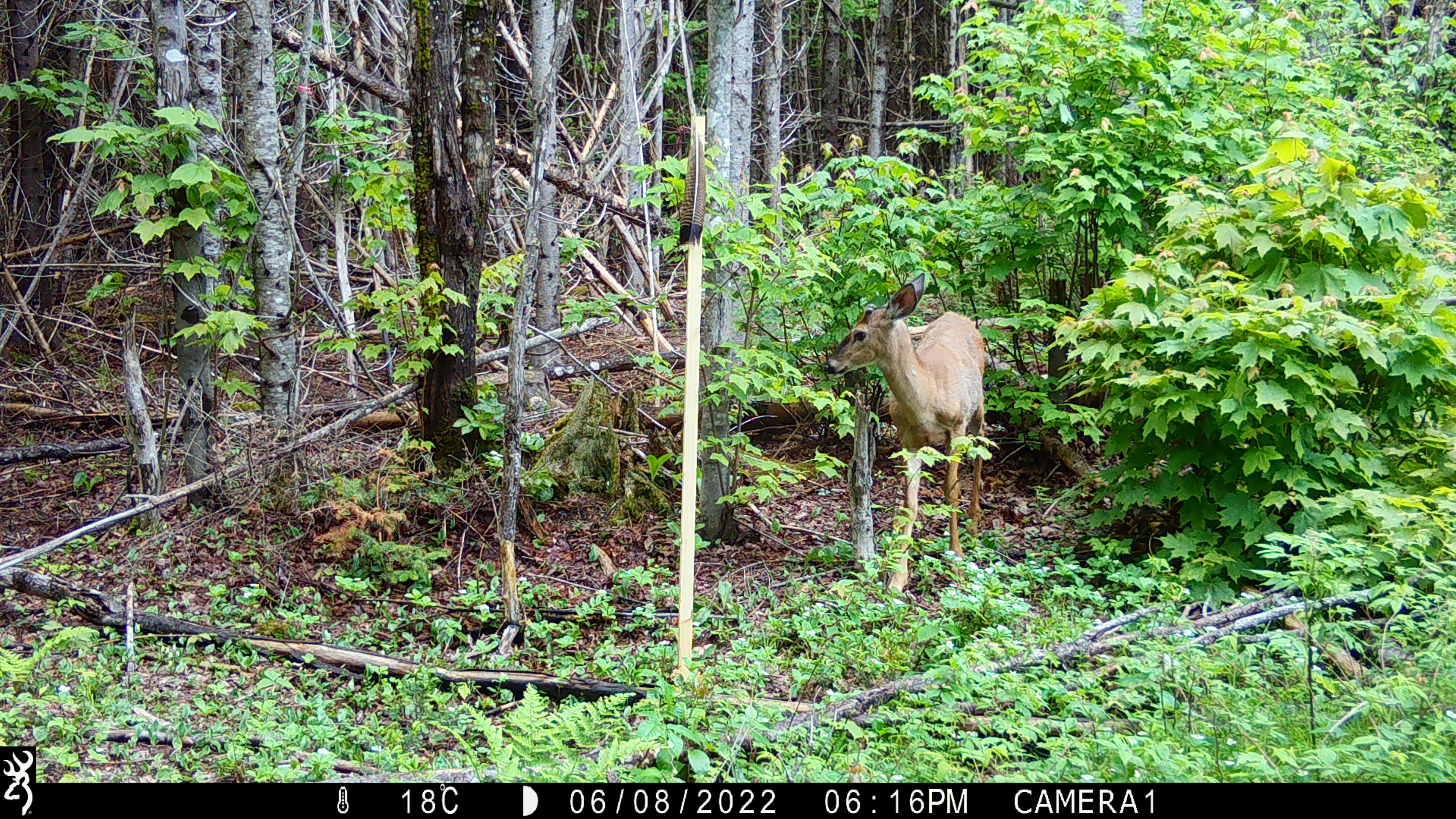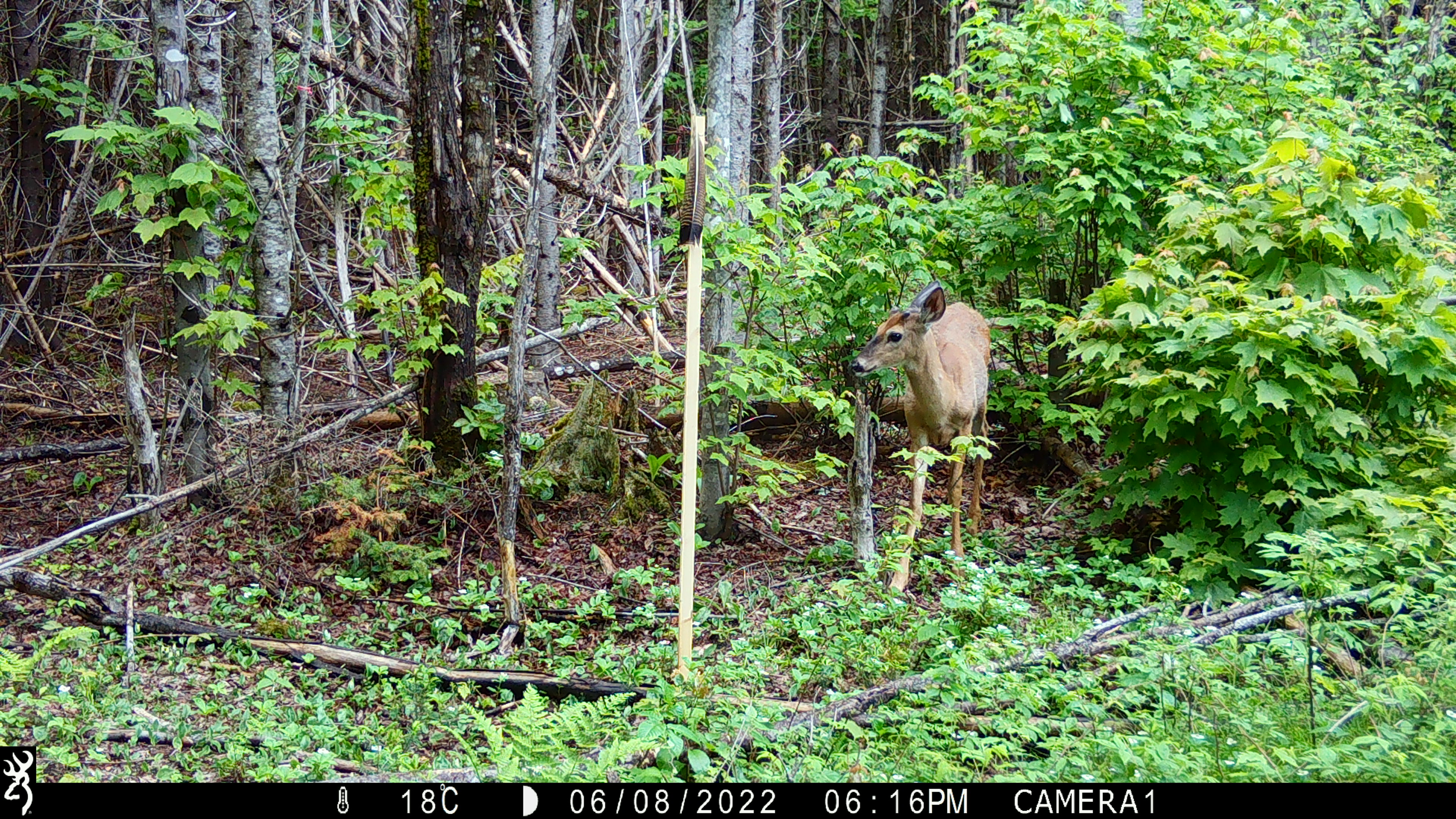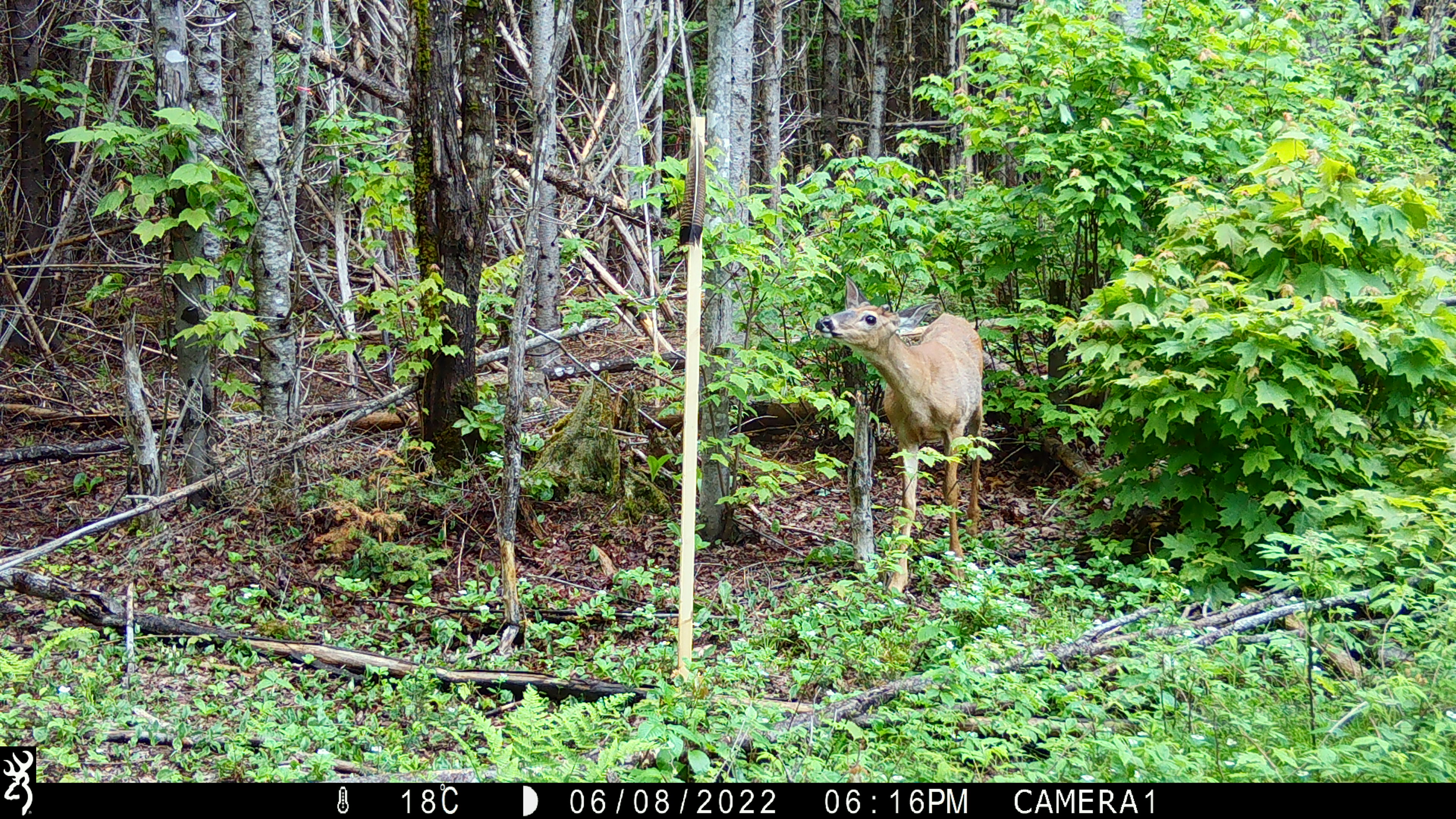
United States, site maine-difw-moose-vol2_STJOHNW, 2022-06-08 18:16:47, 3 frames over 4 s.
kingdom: Animalia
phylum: Chordata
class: Mammalia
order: Artiodactyla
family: Cervidae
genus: Odocoileus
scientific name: Odocoileus virginianus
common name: white-tailed deer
White-tailed deer (Odocoileus virginianus).